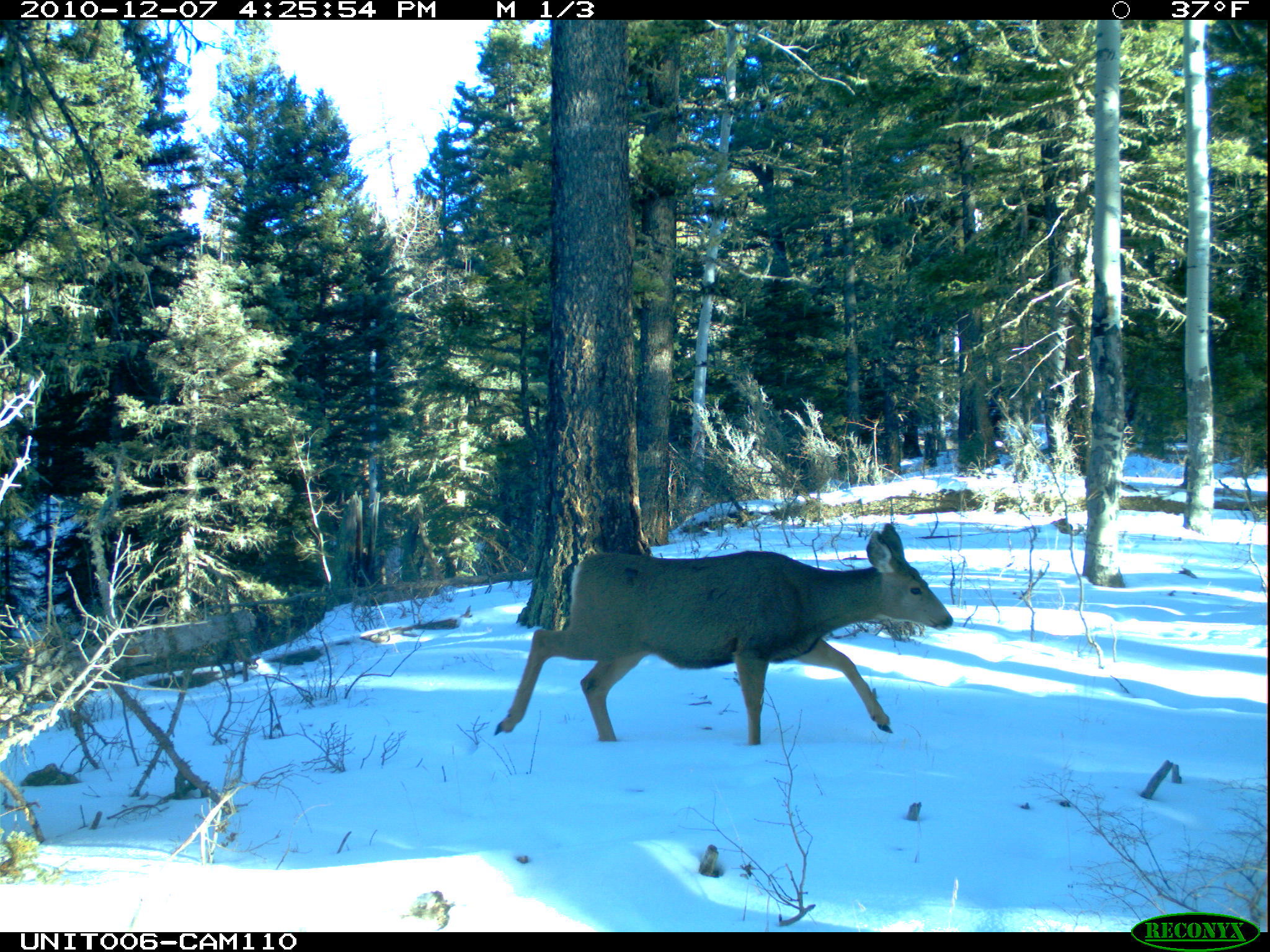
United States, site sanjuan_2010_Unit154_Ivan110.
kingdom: Animalia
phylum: Chordata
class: Mammalia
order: Artiodactyla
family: Cervidae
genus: Odocoileus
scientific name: Odocoileus hemionus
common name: mule deer